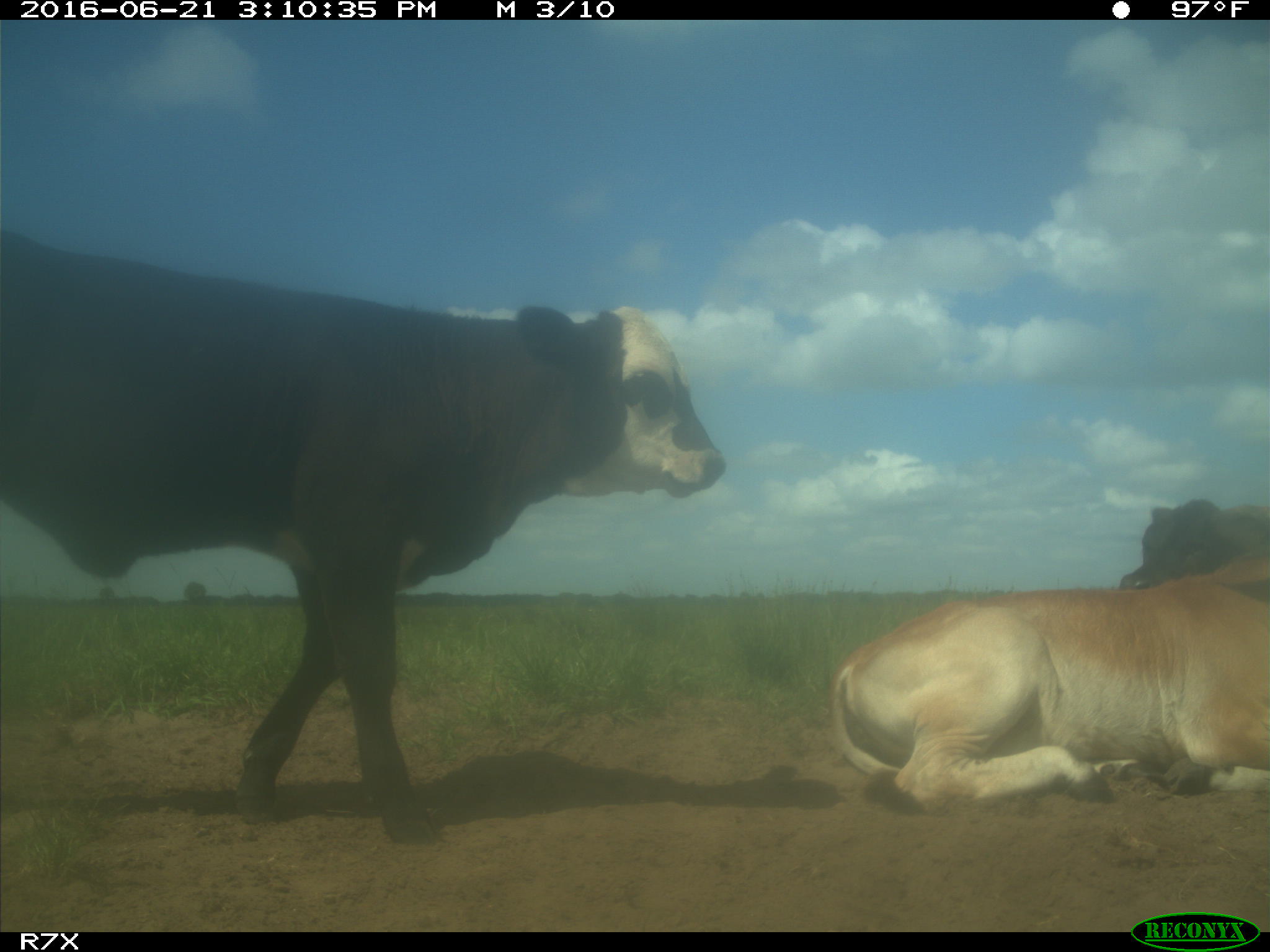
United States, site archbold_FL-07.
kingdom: Animalia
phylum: Chordata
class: Mammalia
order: Artiodactyla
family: Bovidae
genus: Bos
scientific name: Bos taurus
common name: domestic cow